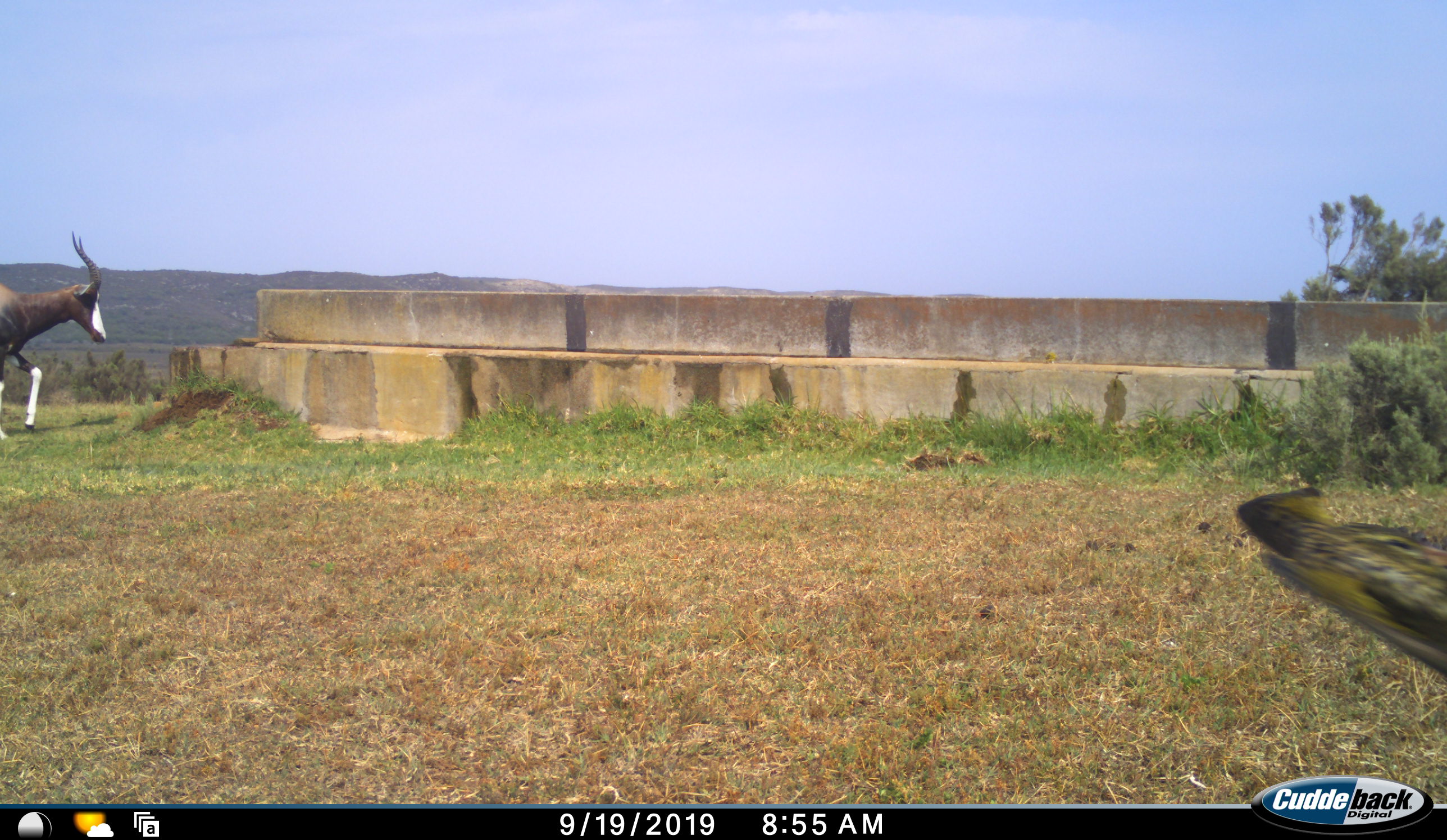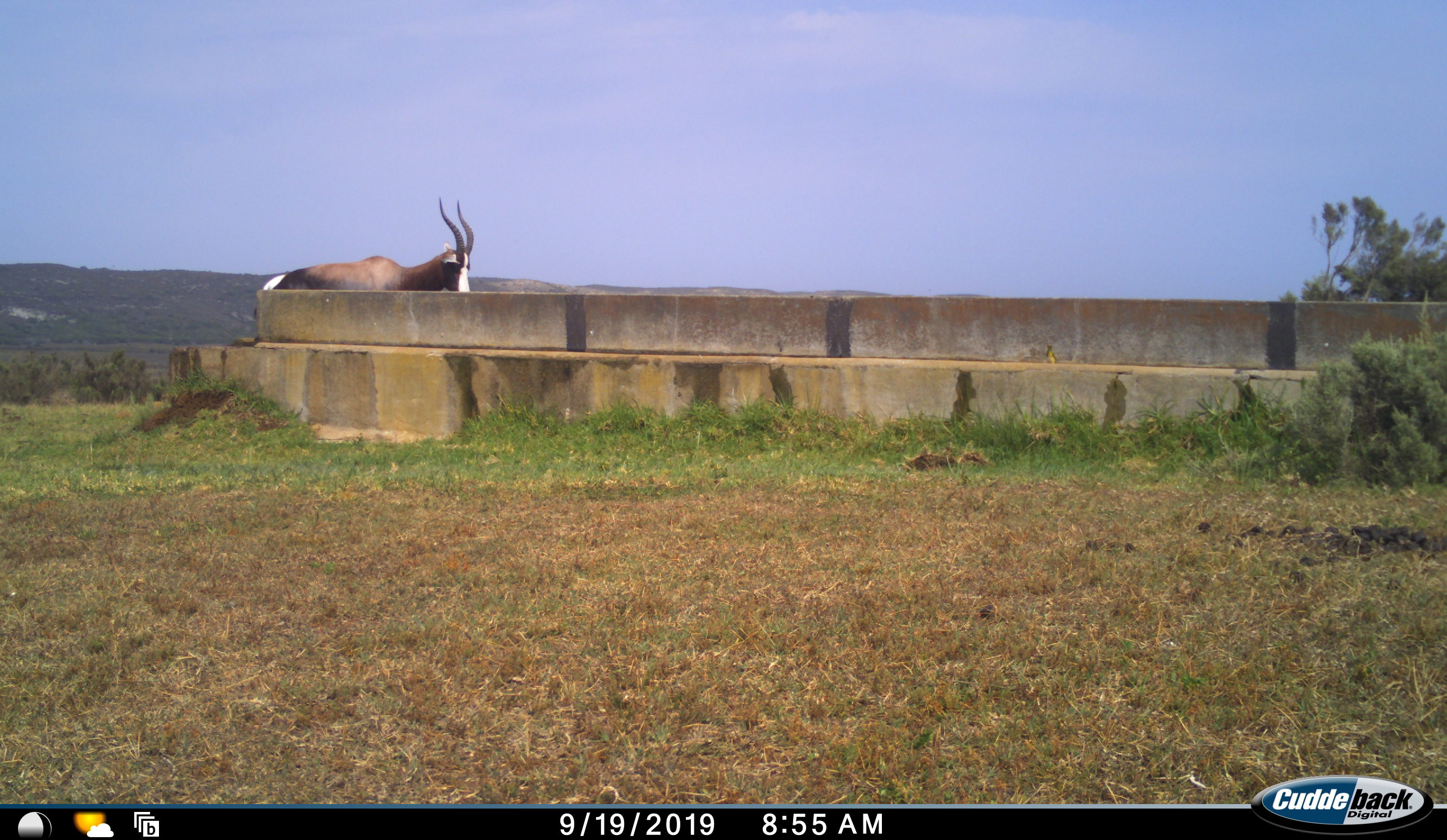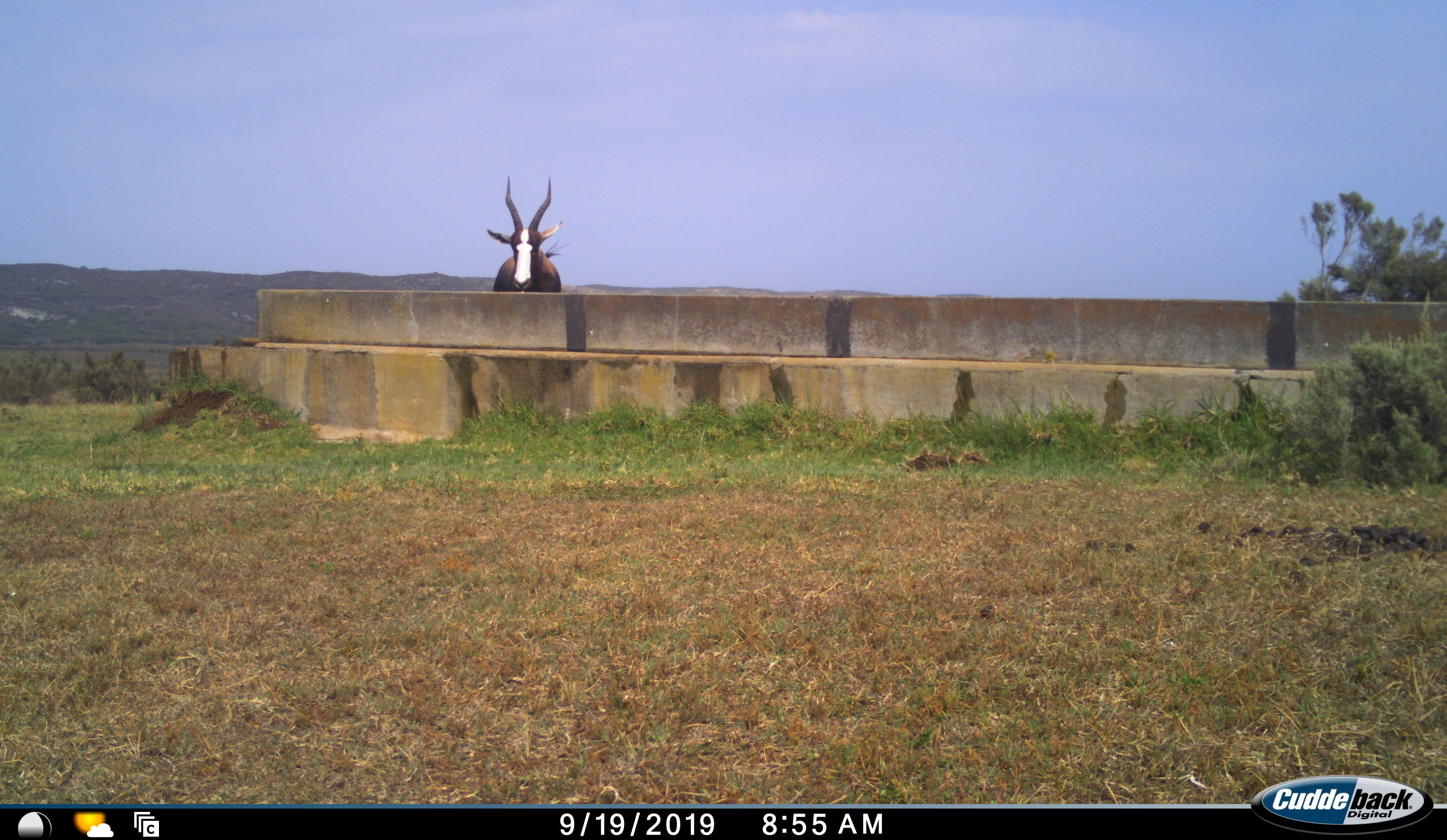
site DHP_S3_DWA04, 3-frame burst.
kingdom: Animalia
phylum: Chordata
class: Mammalia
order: Artiodactyla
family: Bovidae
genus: Damaliscus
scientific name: Damaliscus pygargus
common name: bontebok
Bontebok (Damaliscus pygargus), count 1. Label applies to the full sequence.